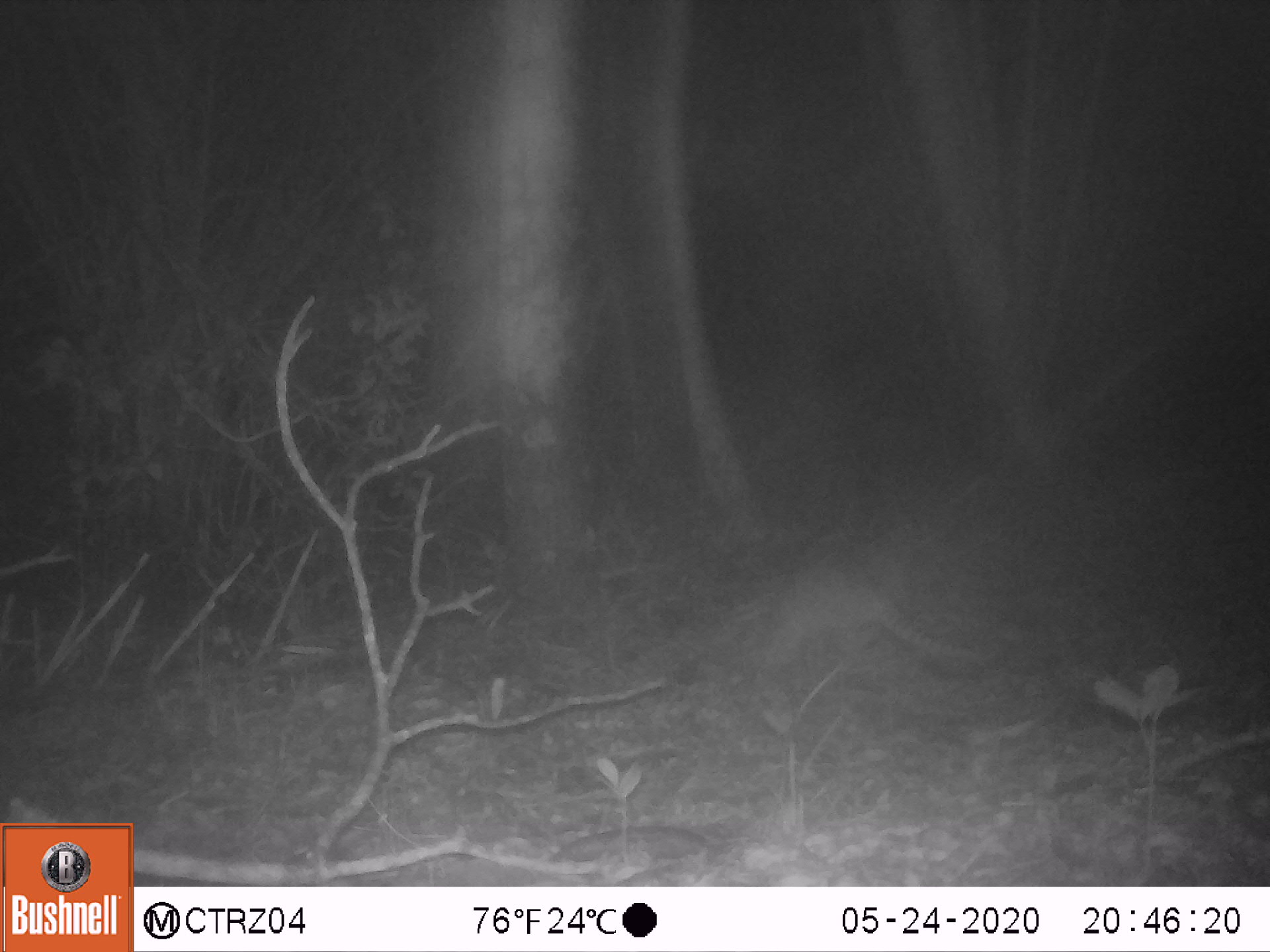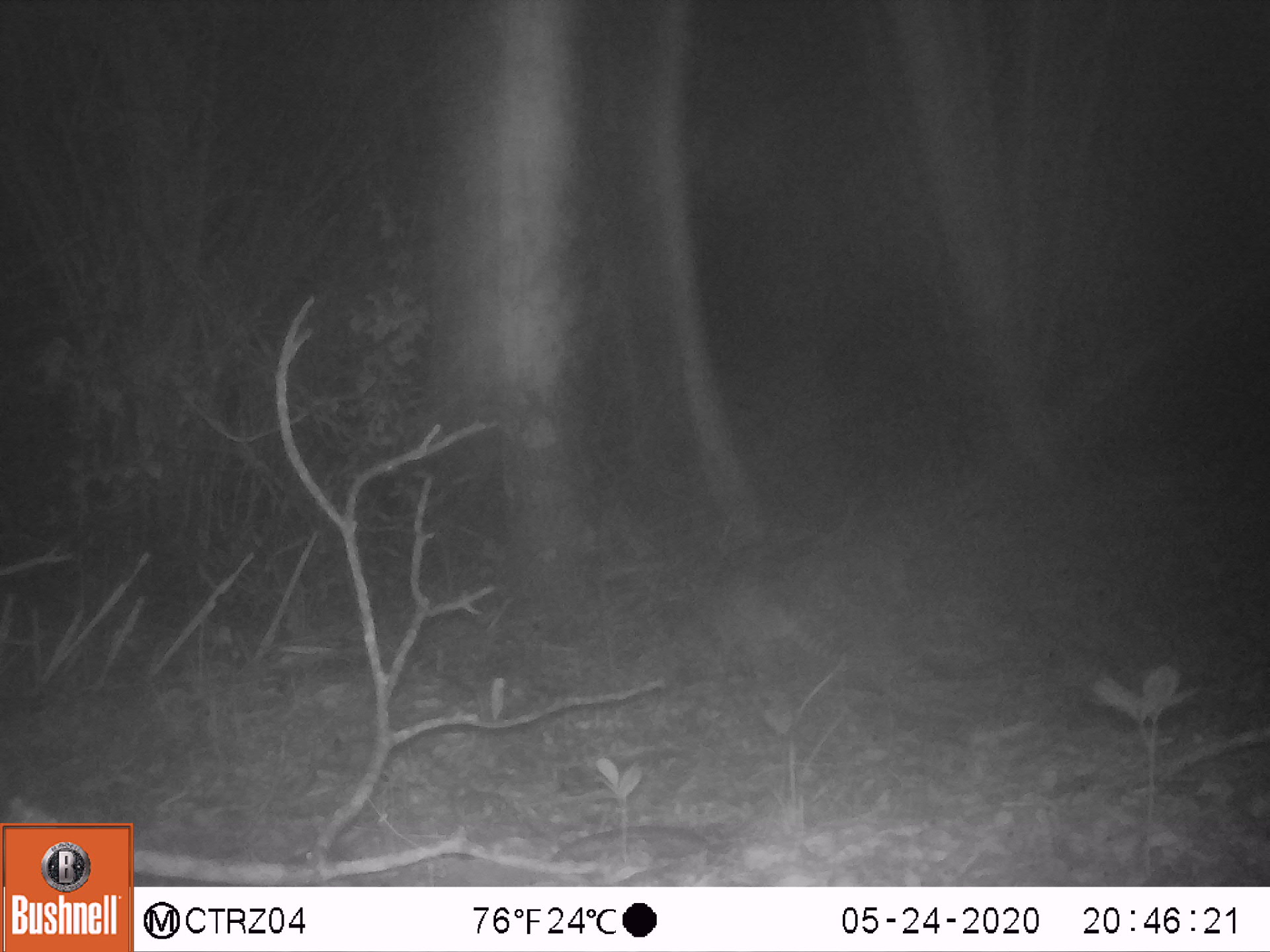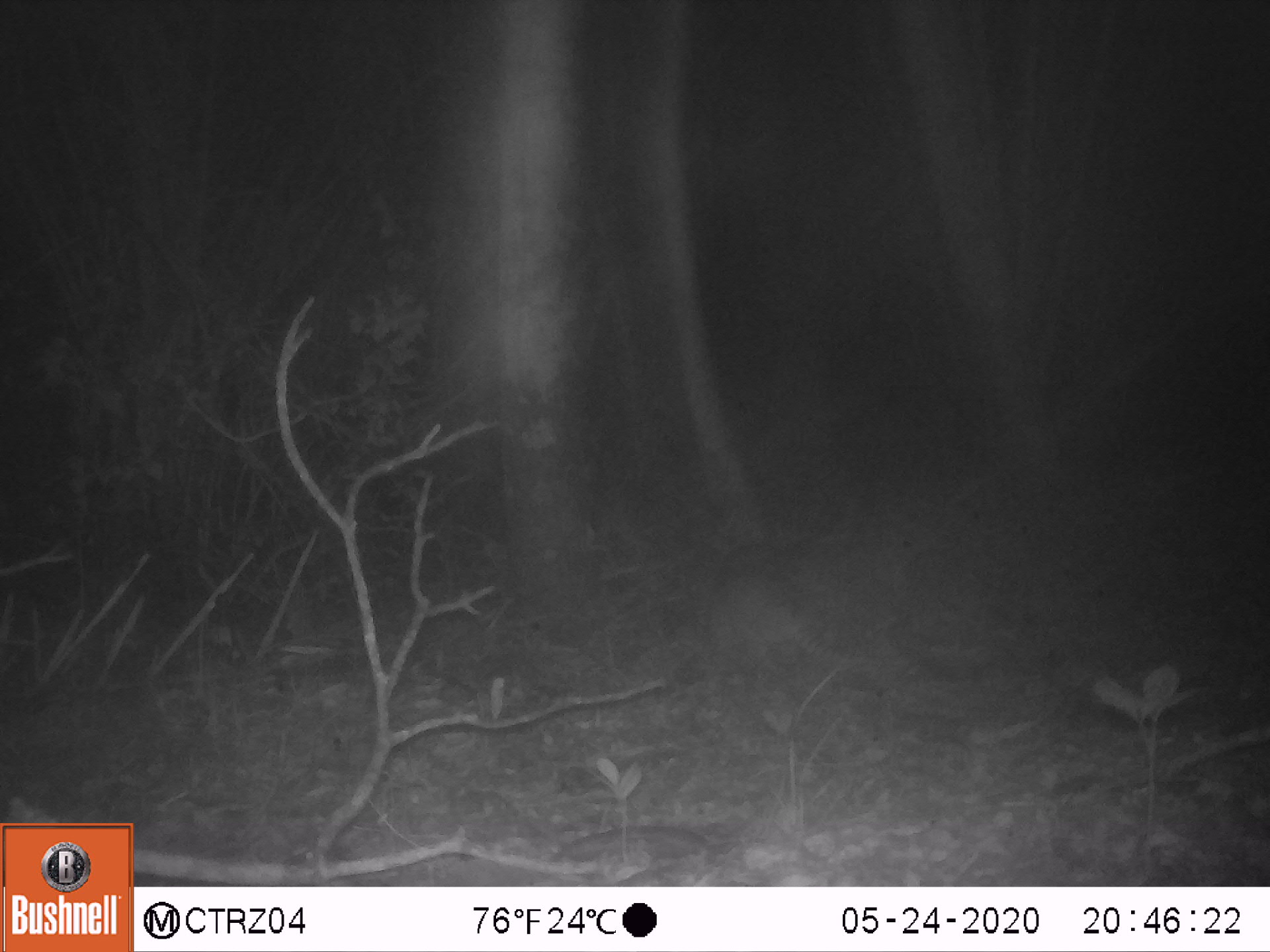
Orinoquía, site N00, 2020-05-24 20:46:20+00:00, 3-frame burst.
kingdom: Animalia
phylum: Chordata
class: Mammalia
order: Cingulata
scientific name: Cingulata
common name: armadillo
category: unknown armadillo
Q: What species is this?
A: Unknown armadillo (armadillo) (Cingulata).